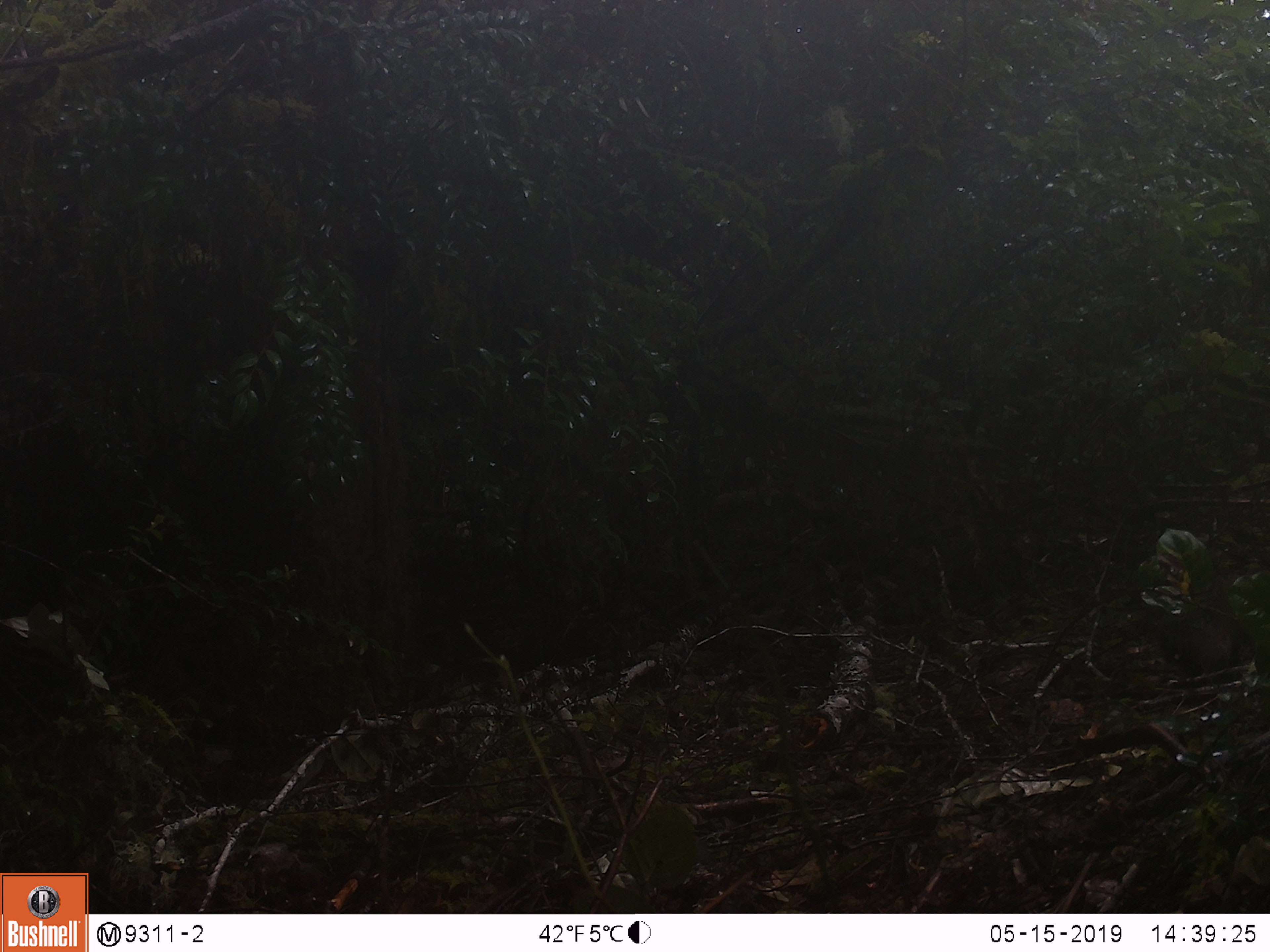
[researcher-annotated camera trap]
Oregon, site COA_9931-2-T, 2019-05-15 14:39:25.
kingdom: Animalia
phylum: Chordata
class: Mammalia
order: Rodentia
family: Aplodontiidae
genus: Aplodontia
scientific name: Aplodontia rufa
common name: mountain beaver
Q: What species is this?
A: Mountain beaver (Aplodontia rufa).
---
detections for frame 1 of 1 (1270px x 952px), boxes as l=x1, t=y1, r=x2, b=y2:
mountain beaver: l=1153, t=576, r=1247, b=674